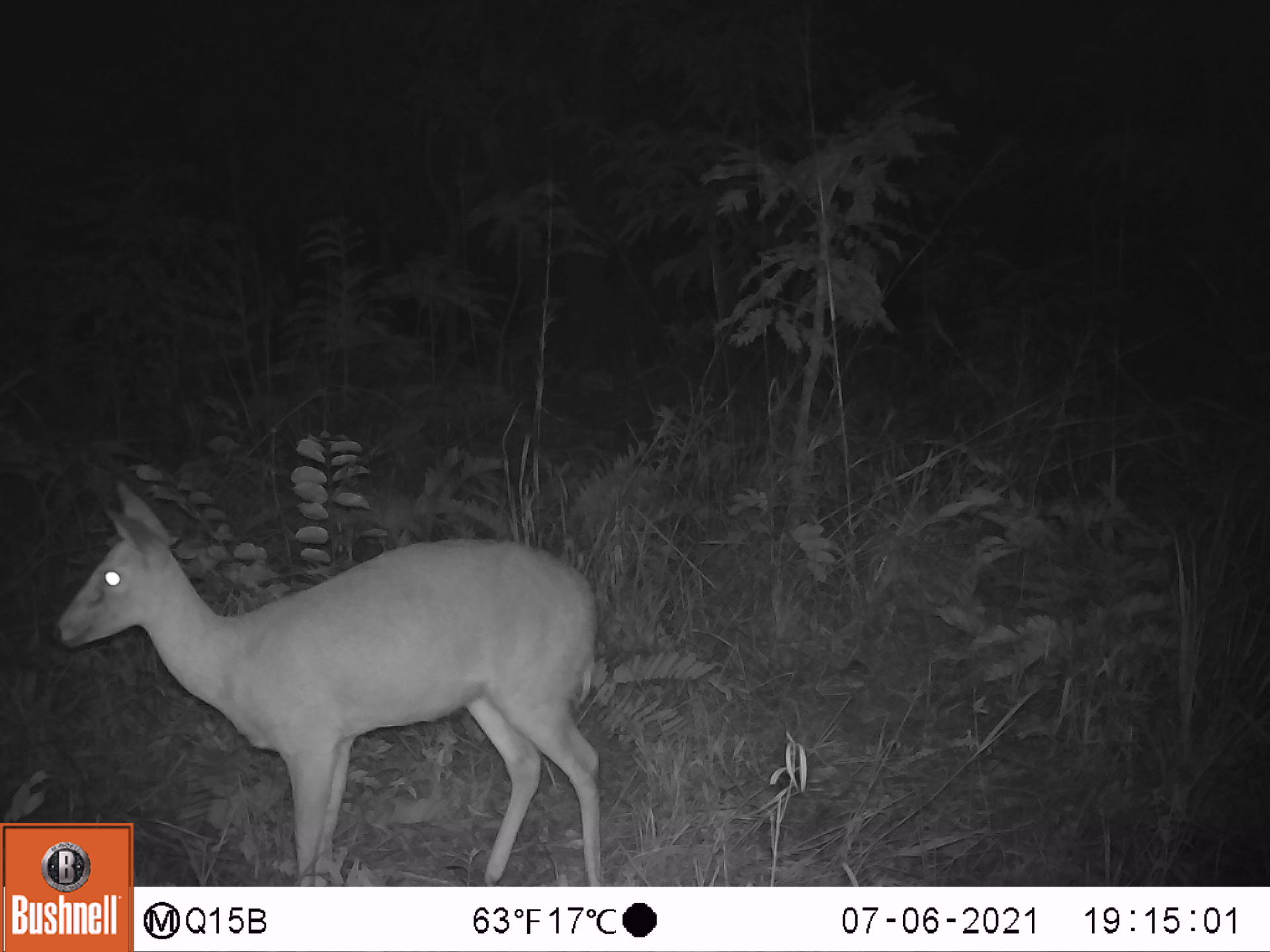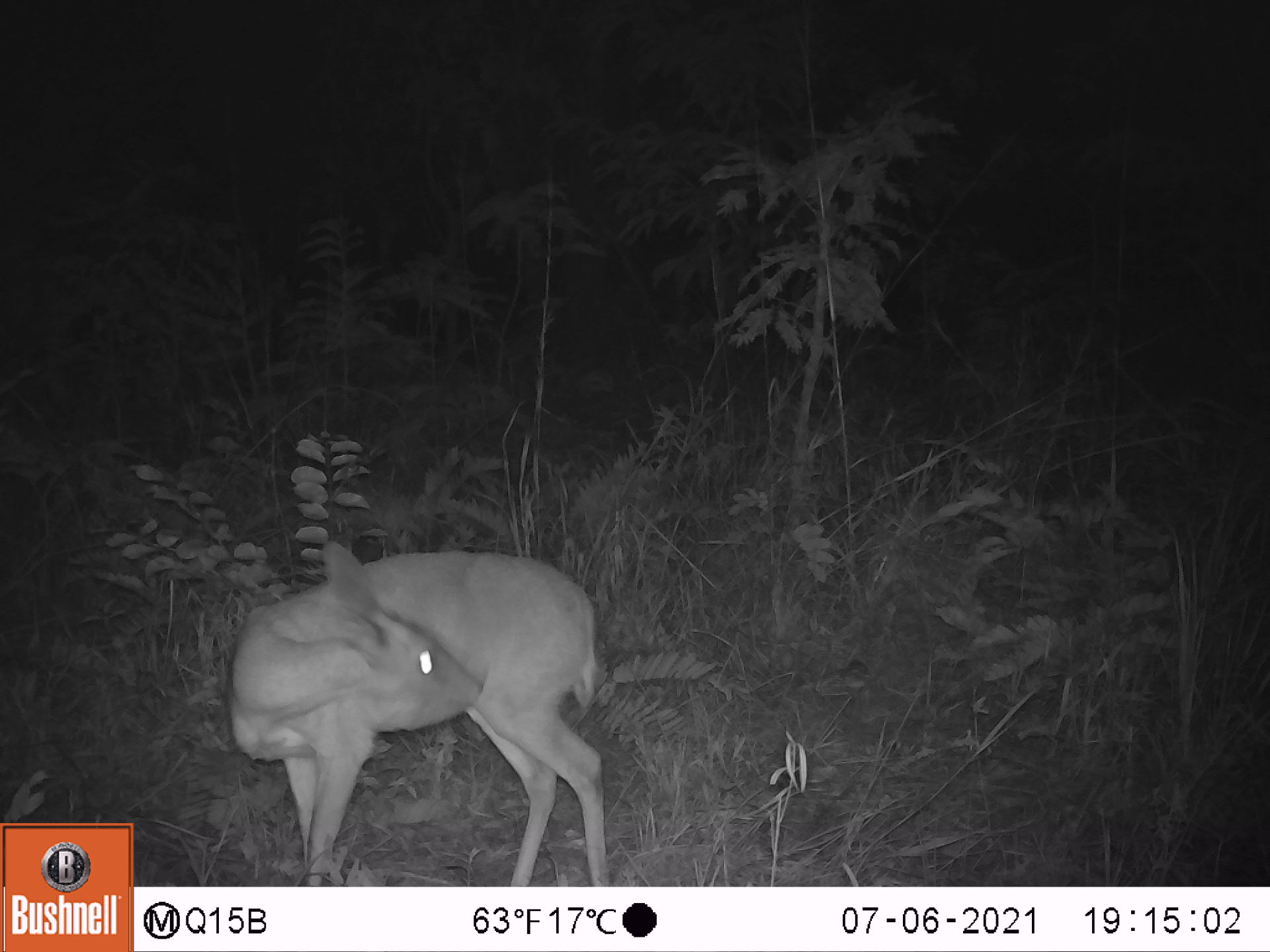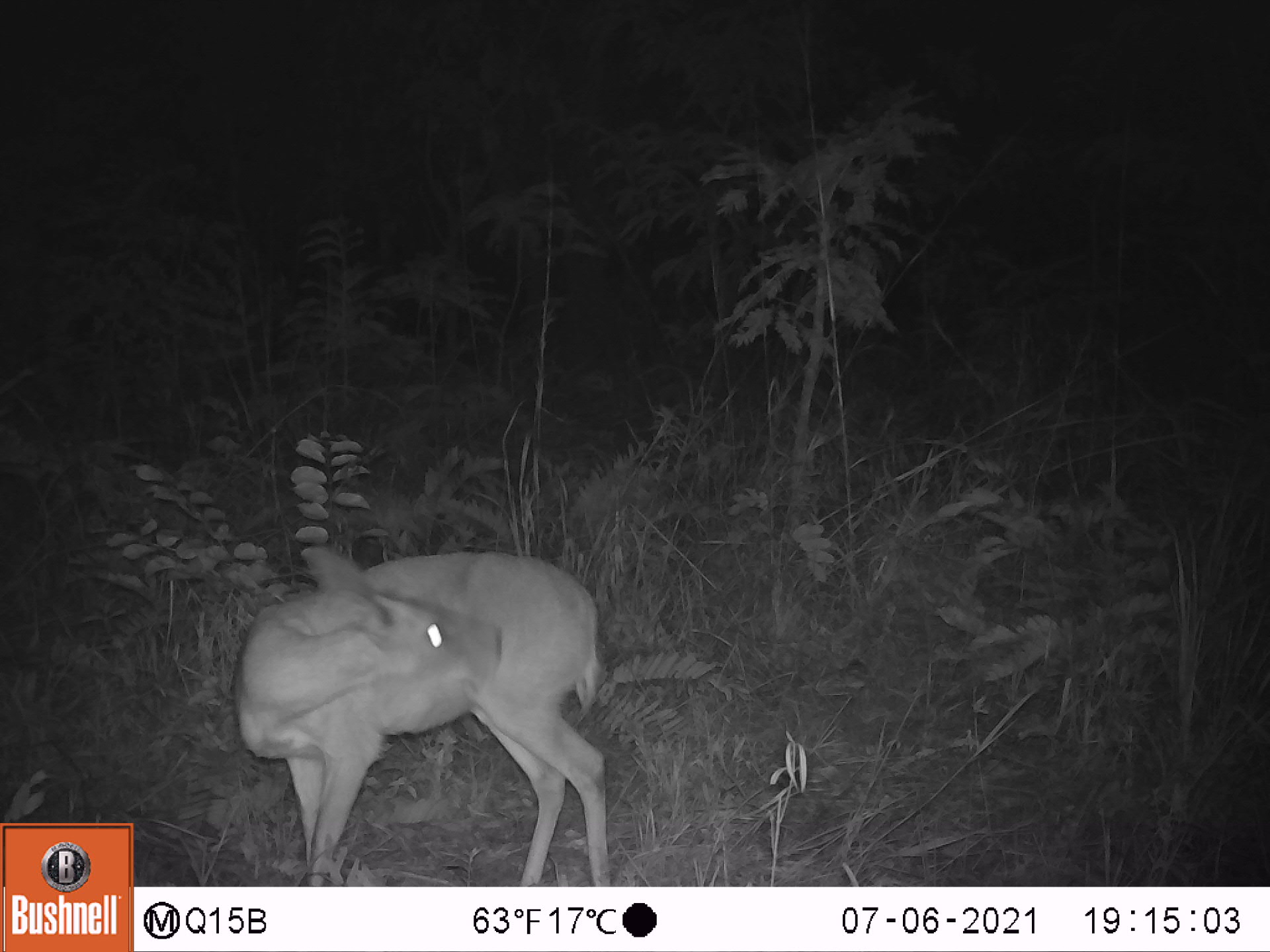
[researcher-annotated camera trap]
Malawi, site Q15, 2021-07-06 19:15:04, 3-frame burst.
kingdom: Animalia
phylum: Chordata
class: Mammalia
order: Artiodactyla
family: Bovidae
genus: Sylvicapra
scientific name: Sylvicapra grimmia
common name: common duiker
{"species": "common duiker (Sylvicapra grimmia)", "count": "1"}